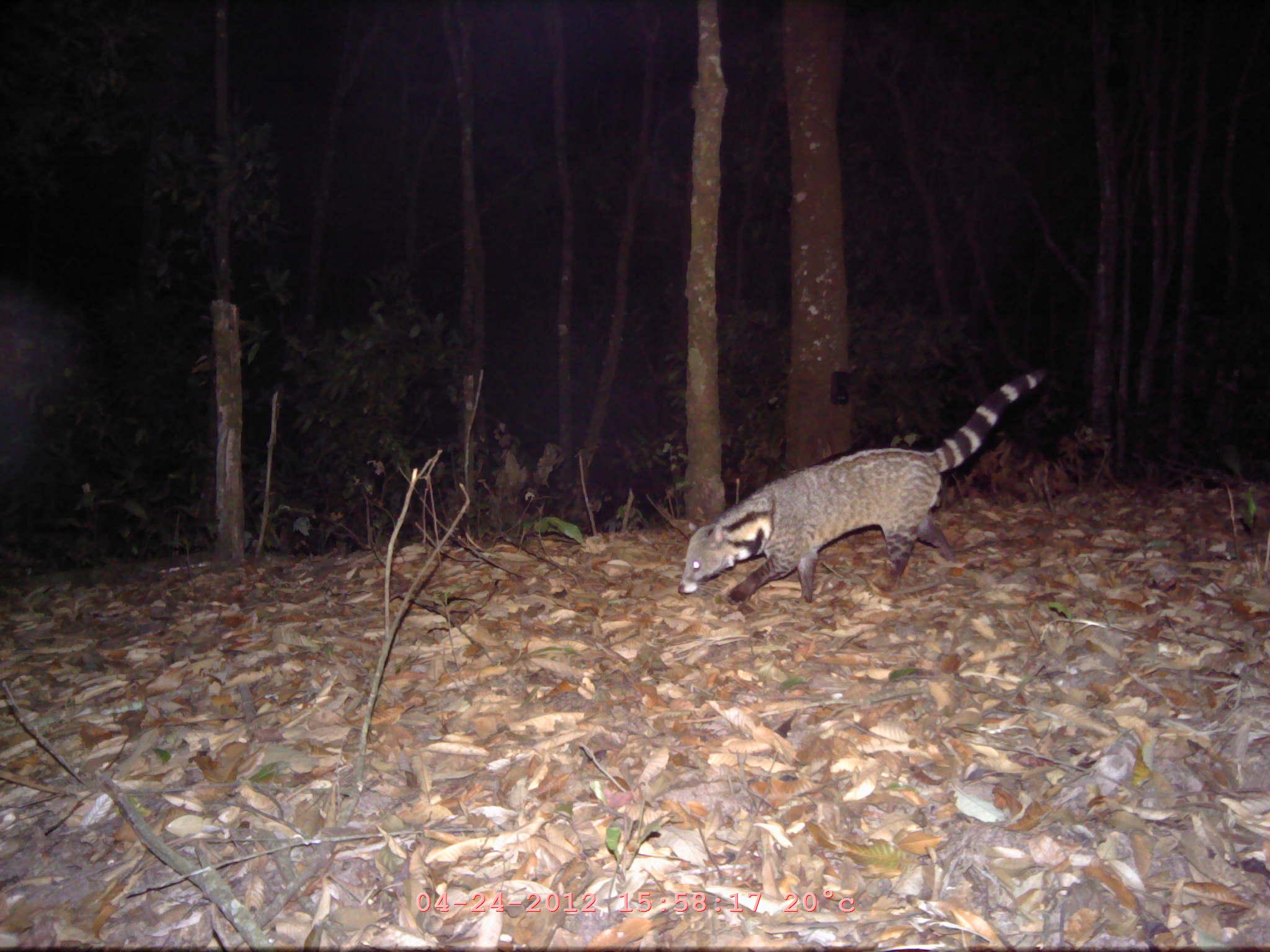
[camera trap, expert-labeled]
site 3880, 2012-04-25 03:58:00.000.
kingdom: Animalia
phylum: Chordata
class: Mammalia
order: Carnivora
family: Viverridae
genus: Viverra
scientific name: Viverra zibetha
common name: large indian civet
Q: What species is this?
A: Viverra zibetha (large indian civet).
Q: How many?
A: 1.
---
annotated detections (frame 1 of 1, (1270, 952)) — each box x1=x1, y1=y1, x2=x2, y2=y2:
viverra zibetha: x1=678, y1=369, x2=1046, y2=604